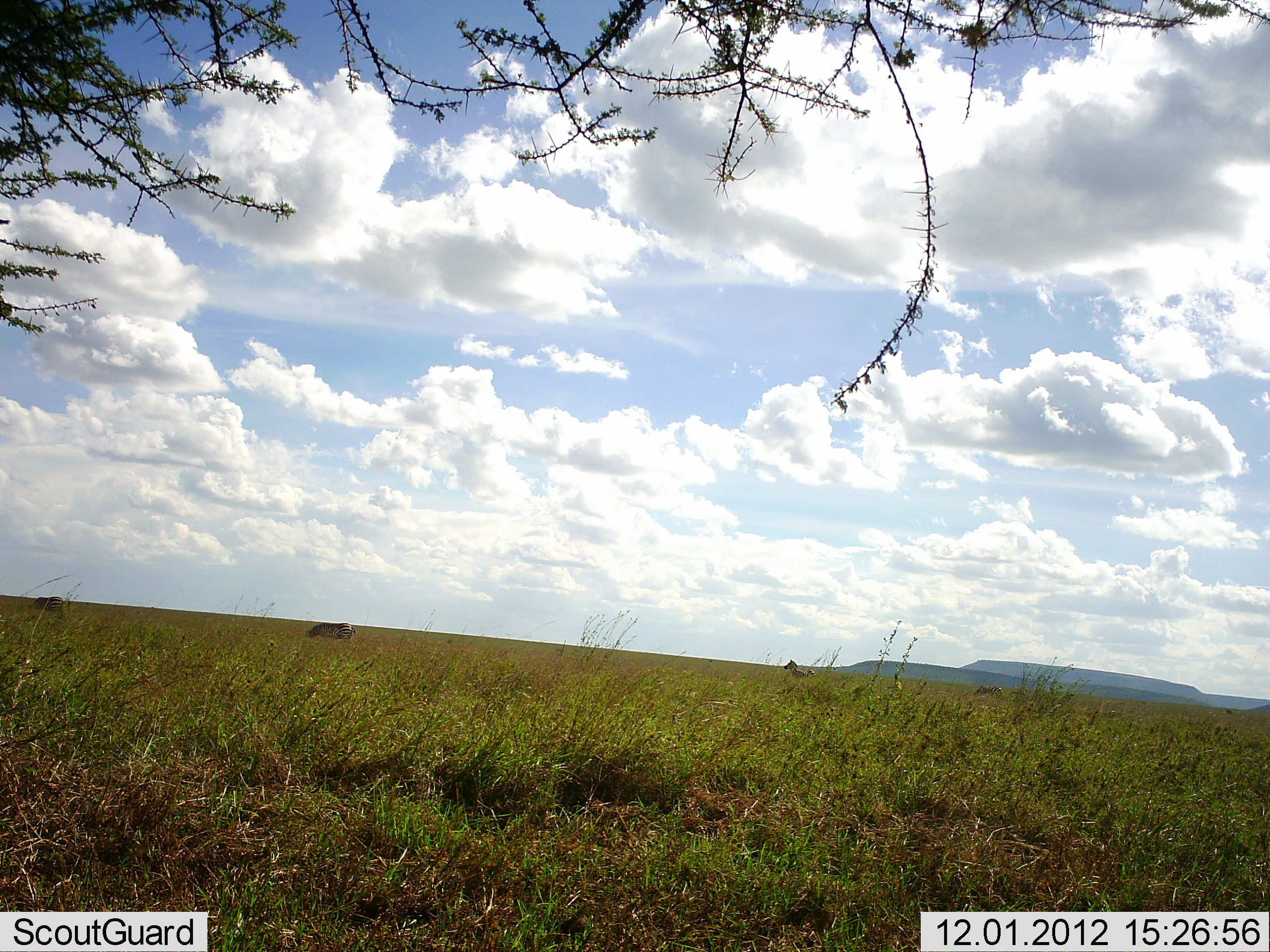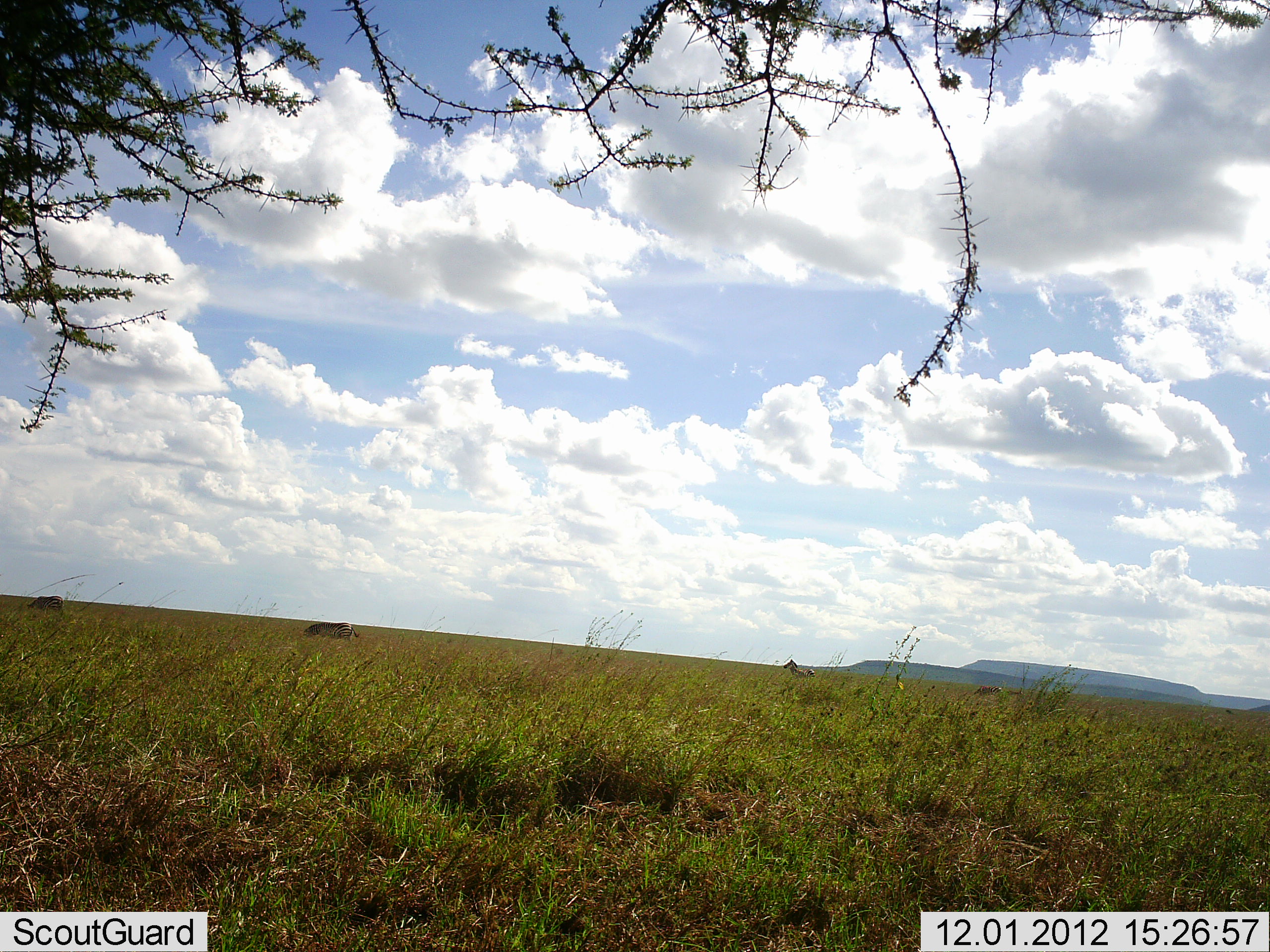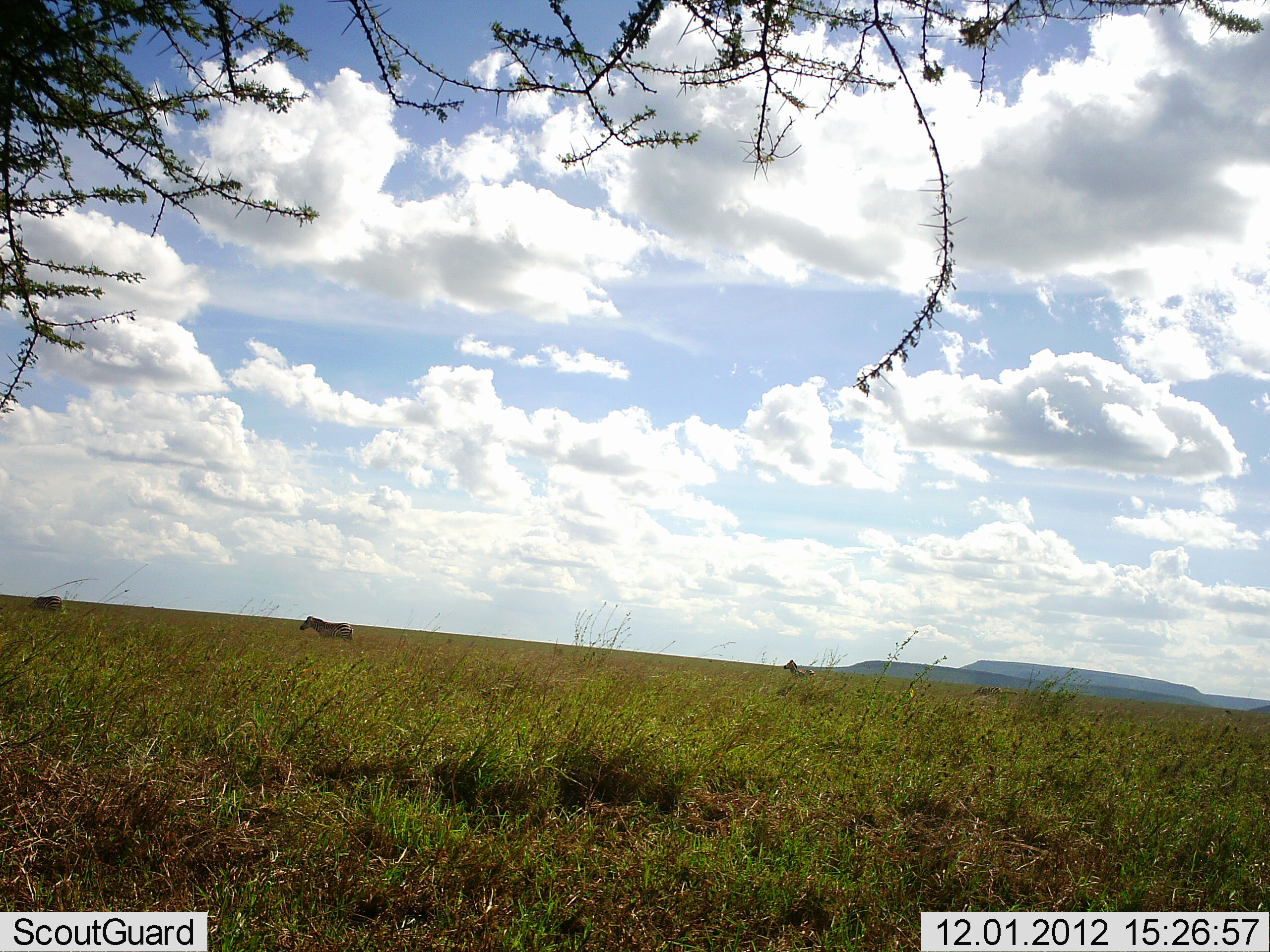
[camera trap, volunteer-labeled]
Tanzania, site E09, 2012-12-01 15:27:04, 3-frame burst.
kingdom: Animalia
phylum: Chordata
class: Mammalia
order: Perissodactyla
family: Equidae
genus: Equus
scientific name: Equus quagga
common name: plains zebra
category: zebra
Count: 3.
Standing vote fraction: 70%.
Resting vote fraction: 0%.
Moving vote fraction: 10%.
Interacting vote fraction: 0%.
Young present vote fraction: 0%.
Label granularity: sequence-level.